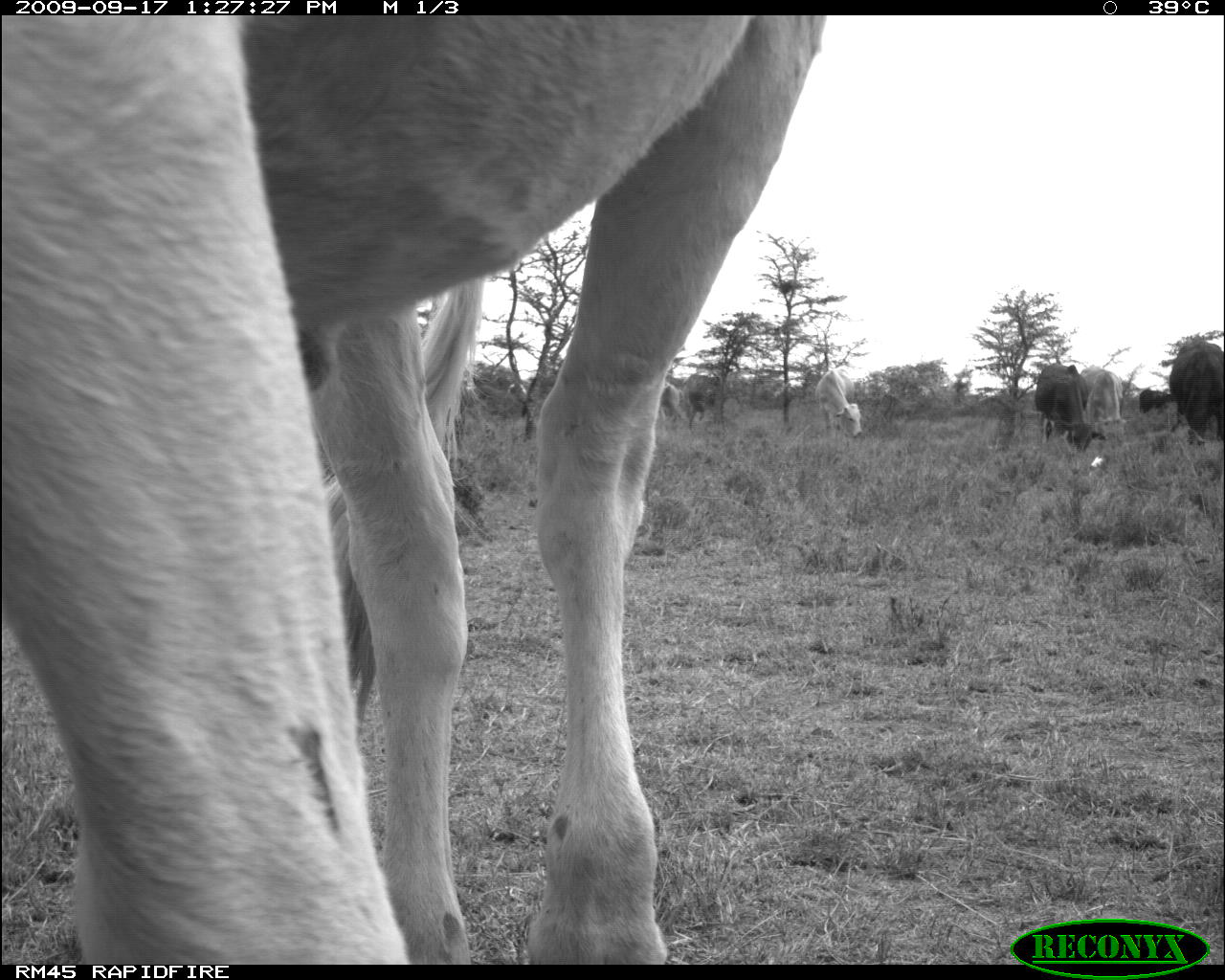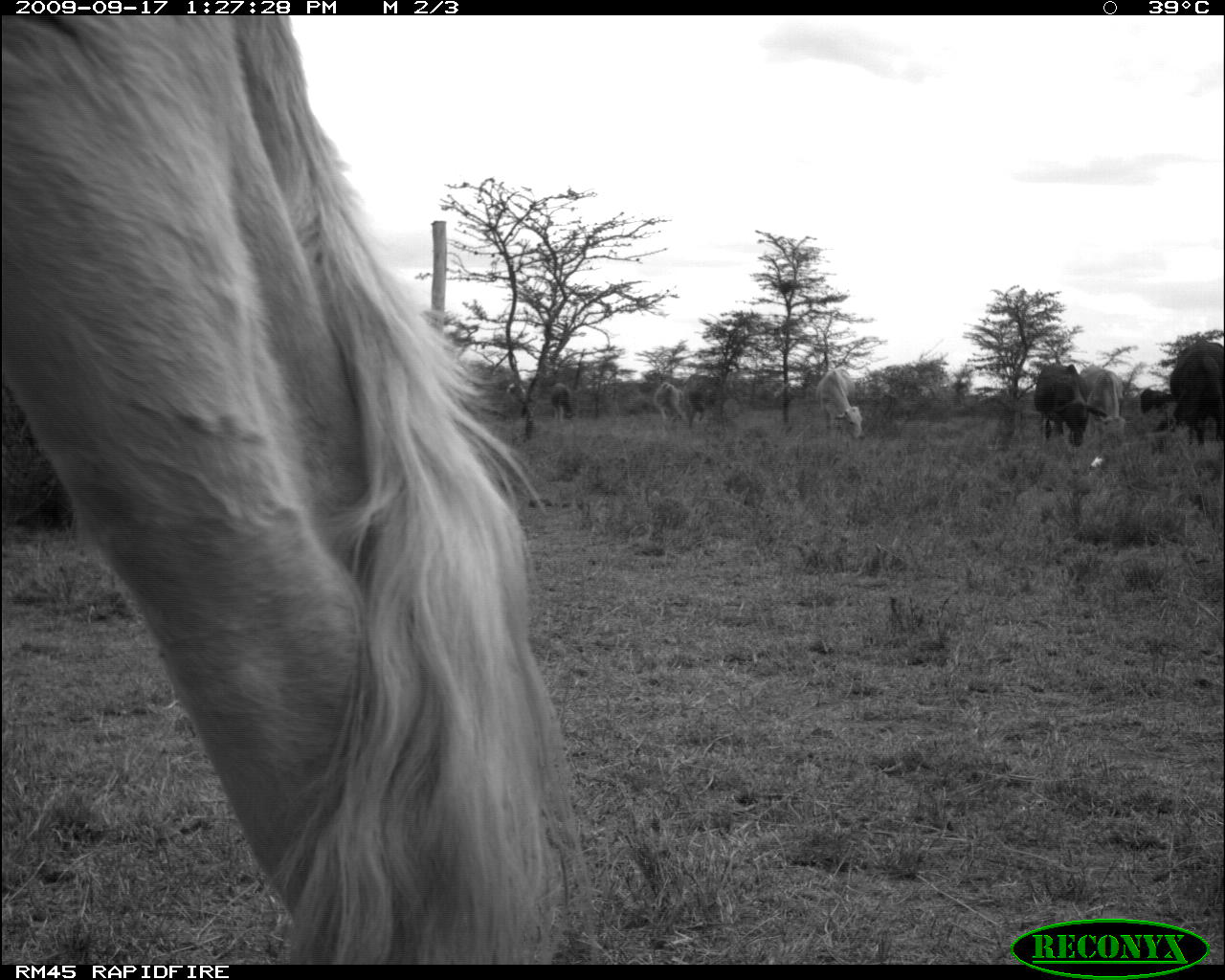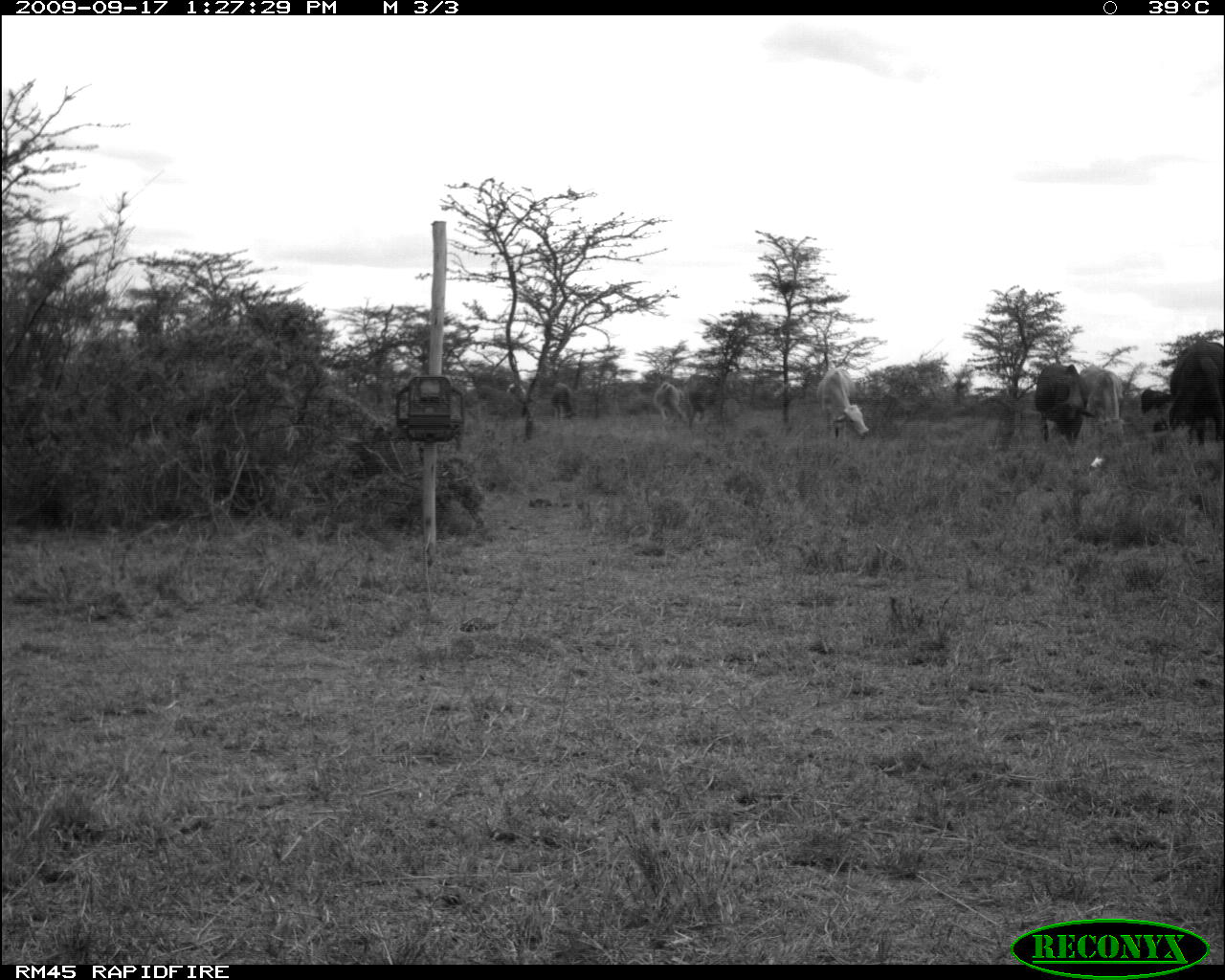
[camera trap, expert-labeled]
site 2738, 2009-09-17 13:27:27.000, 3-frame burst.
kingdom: Animalia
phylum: Chordata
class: Mammalia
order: Artiodactyla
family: Bovidae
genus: Bos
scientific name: Bos taurus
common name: domestic cattle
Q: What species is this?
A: Bos taurus (domestic cattle).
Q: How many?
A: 6.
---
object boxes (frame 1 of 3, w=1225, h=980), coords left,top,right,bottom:
bos taurus: 2,15,826,963; 1034,364,1107,454; 1169,340,1225,443; 1081,364,1128,440; 817,370,864,439; 1137,387,1176,412; 660,384,686,421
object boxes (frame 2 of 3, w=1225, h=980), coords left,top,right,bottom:
bos taurus: 0,15,596,963; 1169,339,1225,448; 1032,363,1090,447; 1078,363,1127,448; 813,369,867,442; 1139,389,1194,445; 653,381,686,424; 550,381,576,423; 682,388,706,429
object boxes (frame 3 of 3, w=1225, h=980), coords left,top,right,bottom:
bos taurus: 1171,342,1225,447; 1034,363,1089,443; 816,367,869,439; 1079,363,1123,449; 653,382,687,427; 550,382,578,424; 1141,389,1169,419